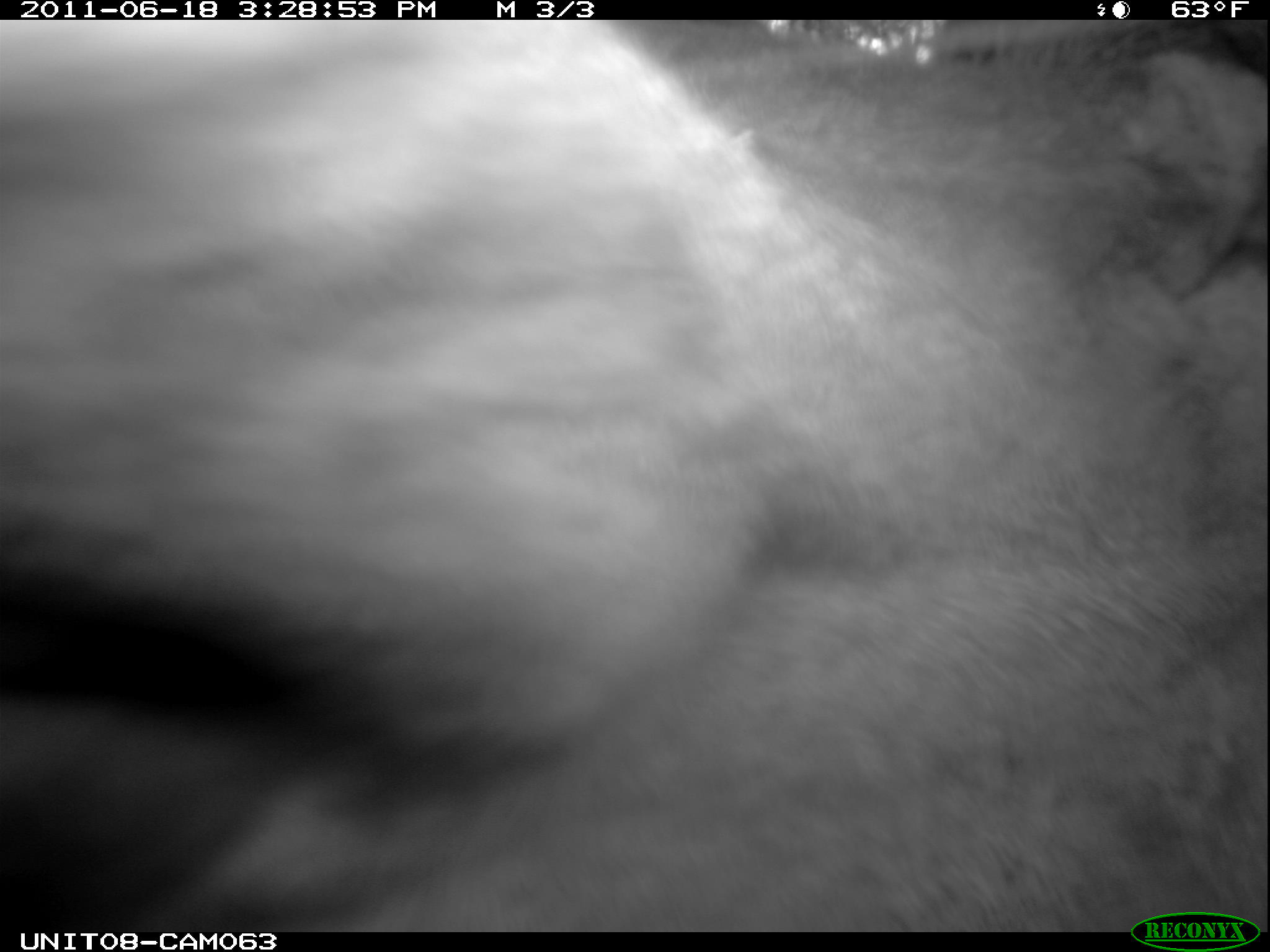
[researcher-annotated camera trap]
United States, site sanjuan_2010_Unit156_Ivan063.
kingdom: Animalia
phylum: Chordata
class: Mammalia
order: Artiodactyla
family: Cervidae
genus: Cervus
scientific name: Cervus elaphus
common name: red deer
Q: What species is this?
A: Cervus elaphus (red deer).